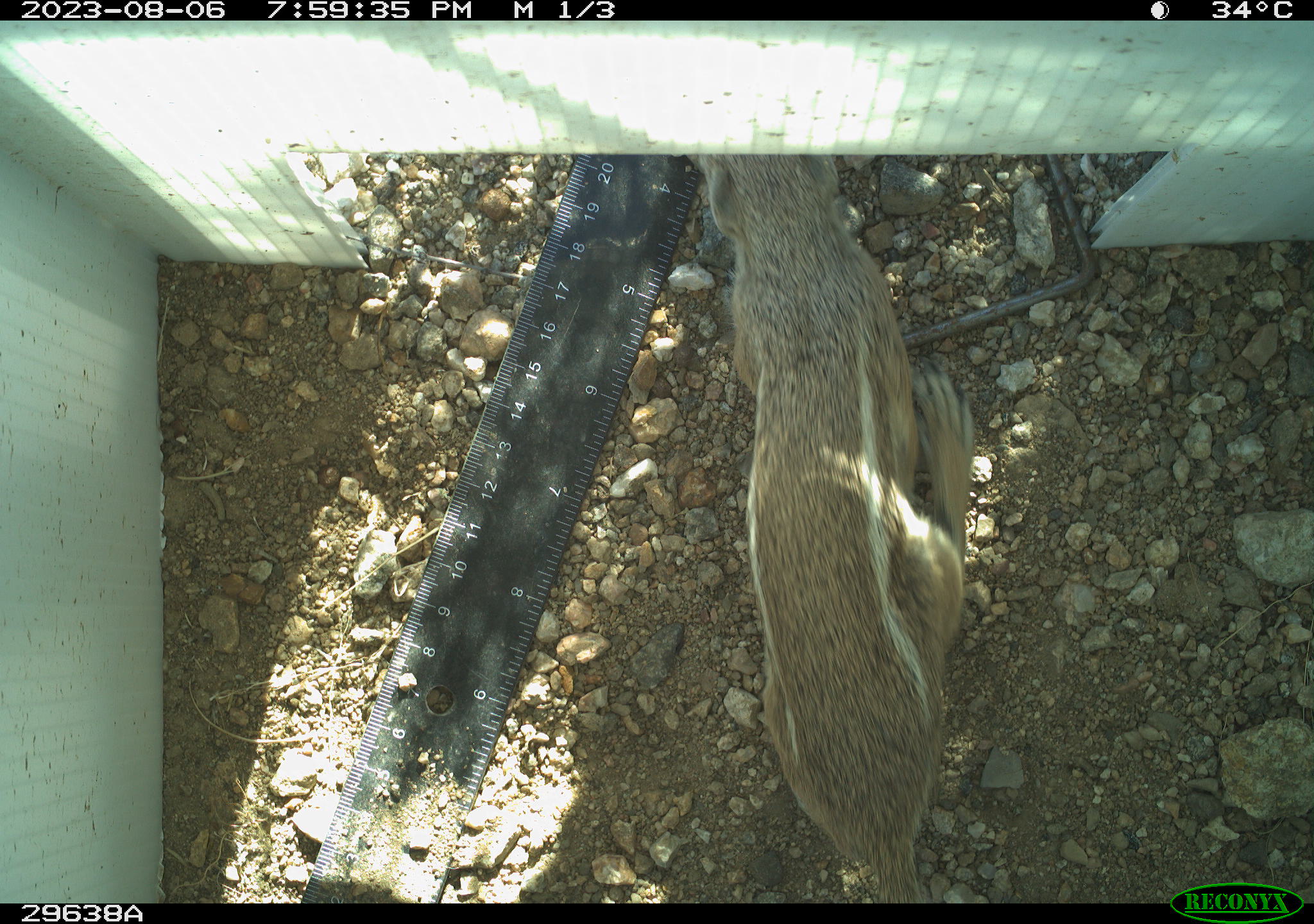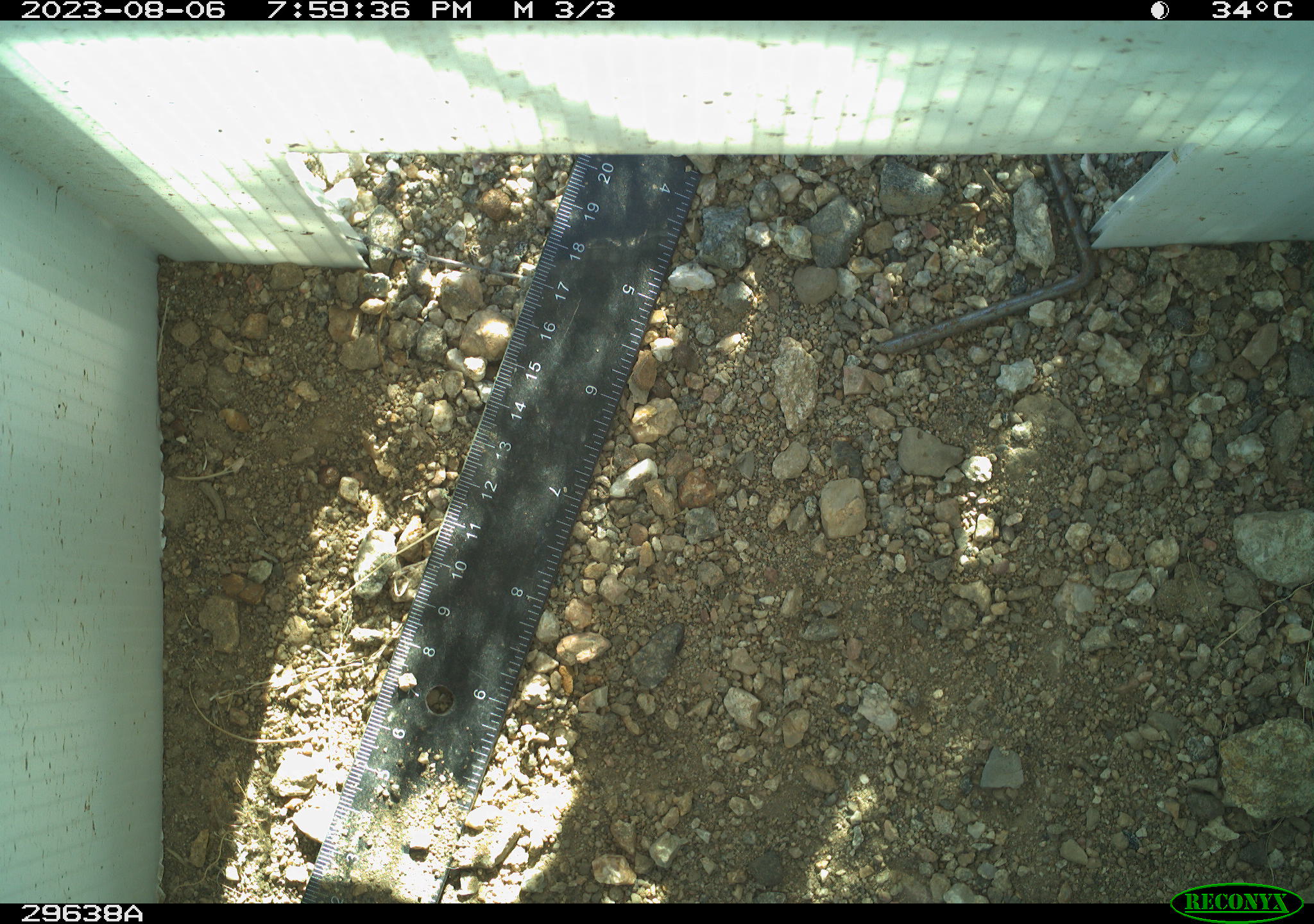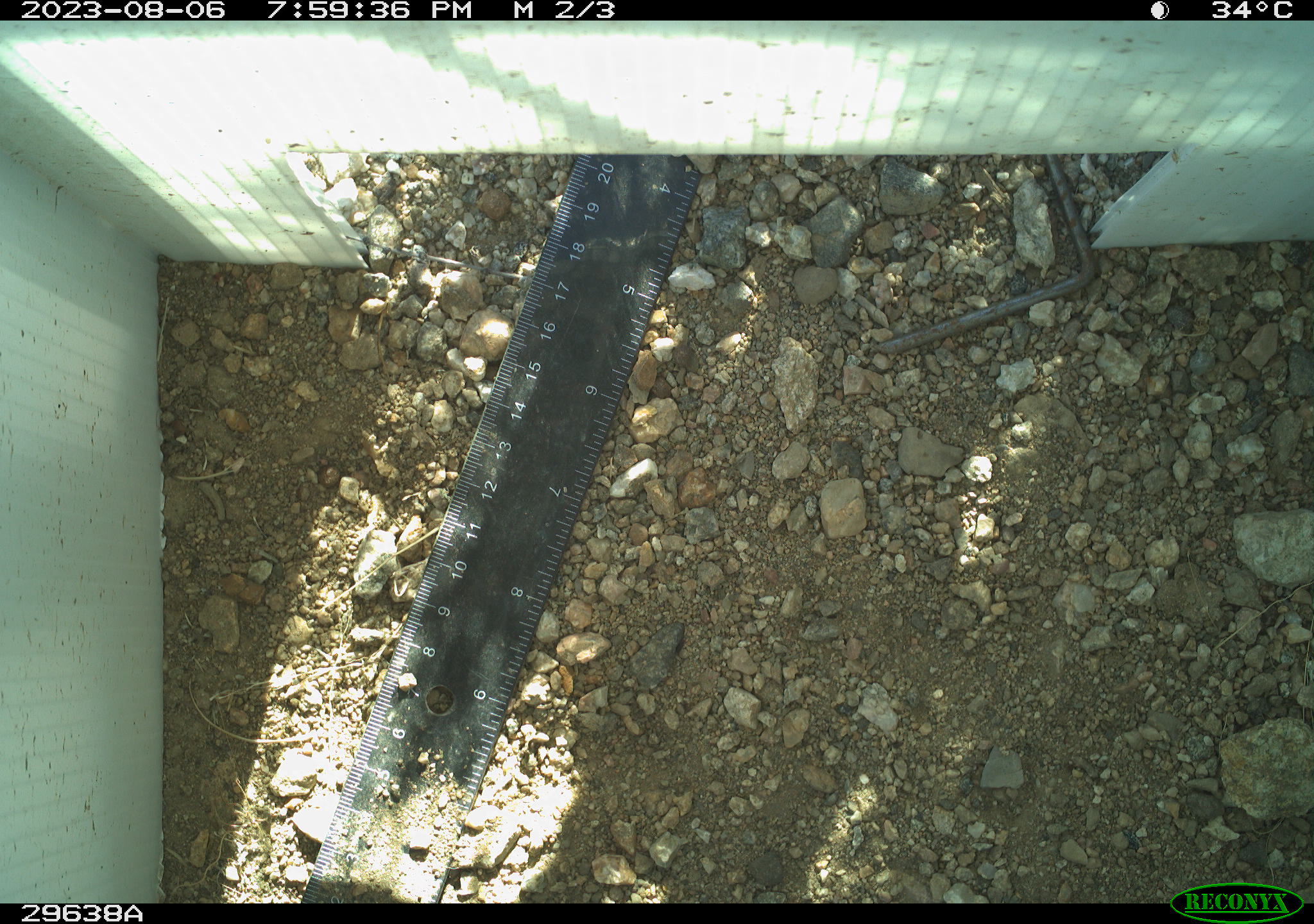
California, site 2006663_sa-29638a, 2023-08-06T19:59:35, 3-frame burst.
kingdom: Animalia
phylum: Chordata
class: Mammalia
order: Rodentia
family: Sciuridae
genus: Ammospermophilus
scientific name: Ammospermophilus leucurus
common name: white-tailed antelope squirrel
White-tailed antelope squirrel (Ammospermophilus leucurus).